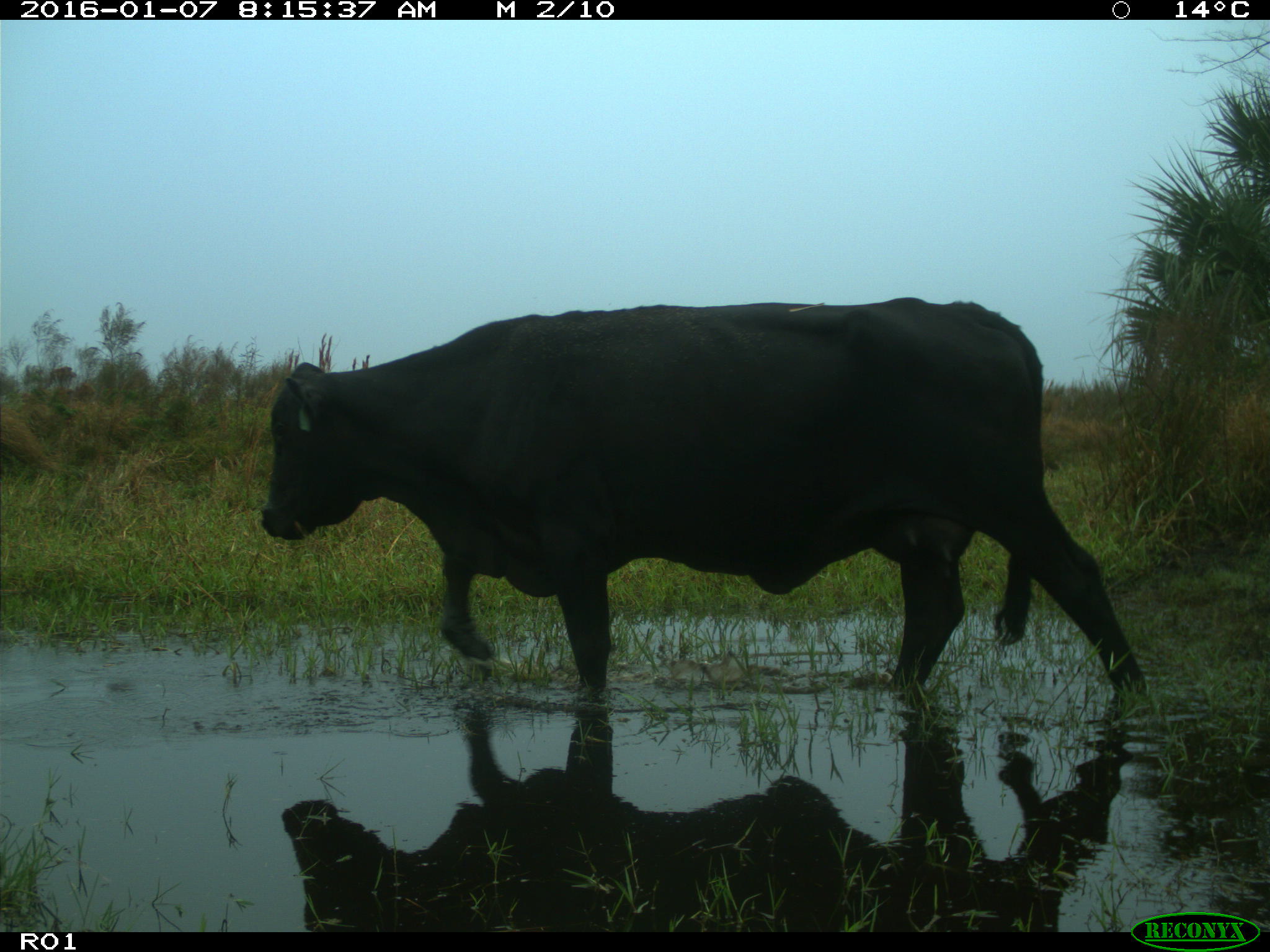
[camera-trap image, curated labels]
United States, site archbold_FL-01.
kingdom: Animalia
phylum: Chordata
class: Mammalia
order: Artiodactyla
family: Bovidae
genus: Bos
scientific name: Bos taurus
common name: domestic cow